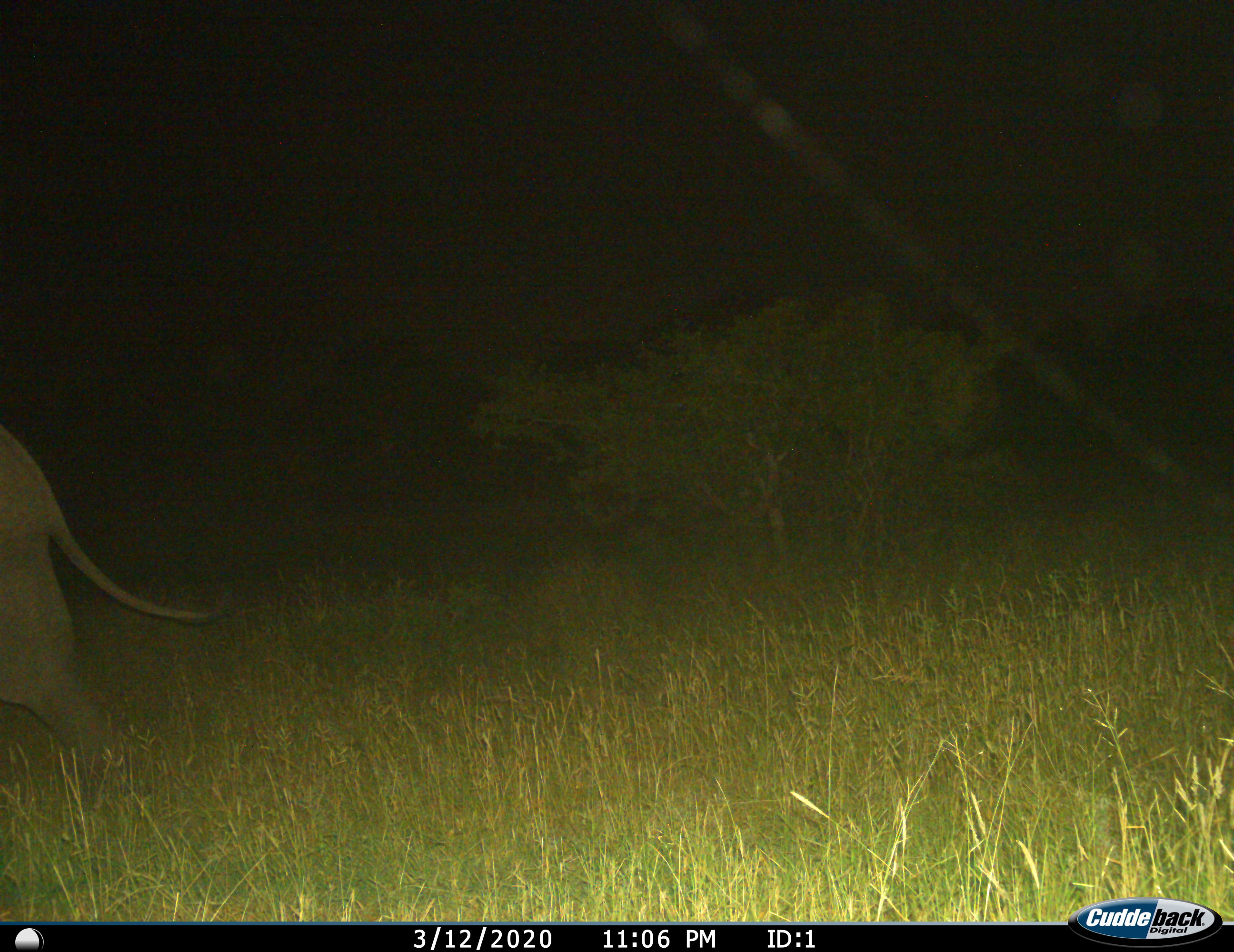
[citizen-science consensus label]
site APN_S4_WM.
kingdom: Animalia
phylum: Chordata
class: Mammalia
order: Proboscidea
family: Elephantidae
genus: Loxodonta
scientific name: Loxodonta africana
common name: african bush elephant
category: elephant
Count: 1.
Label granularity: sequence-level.